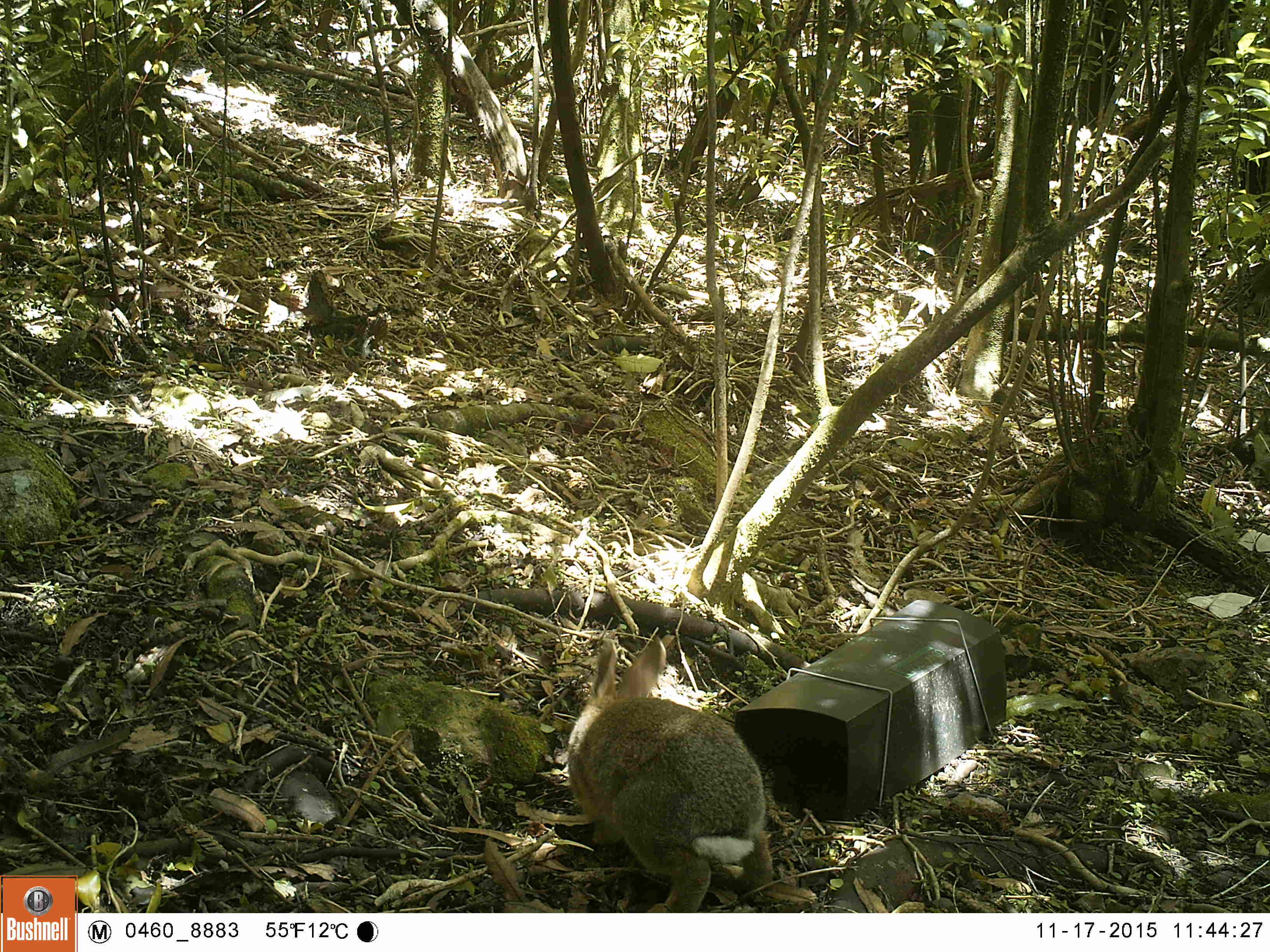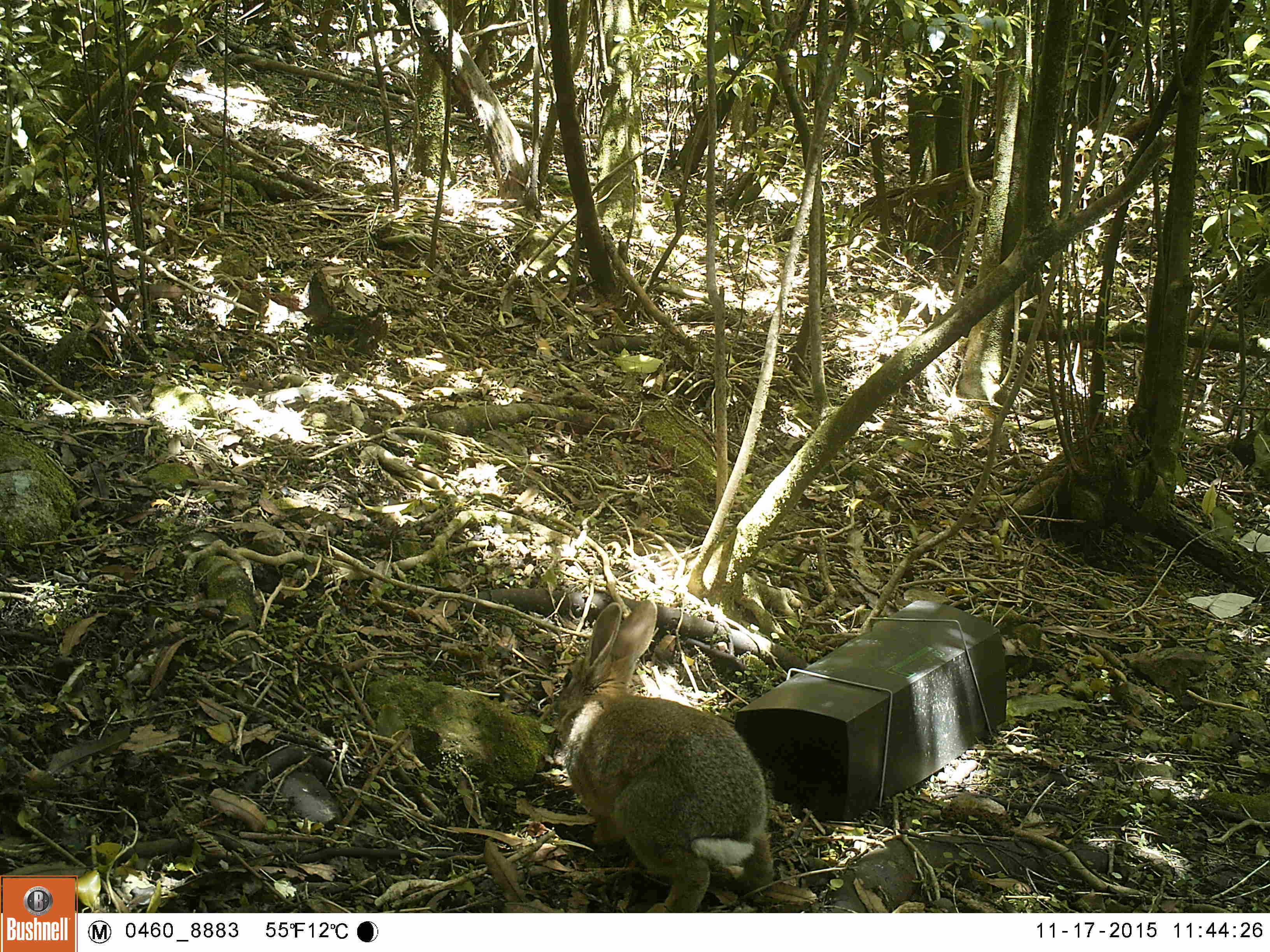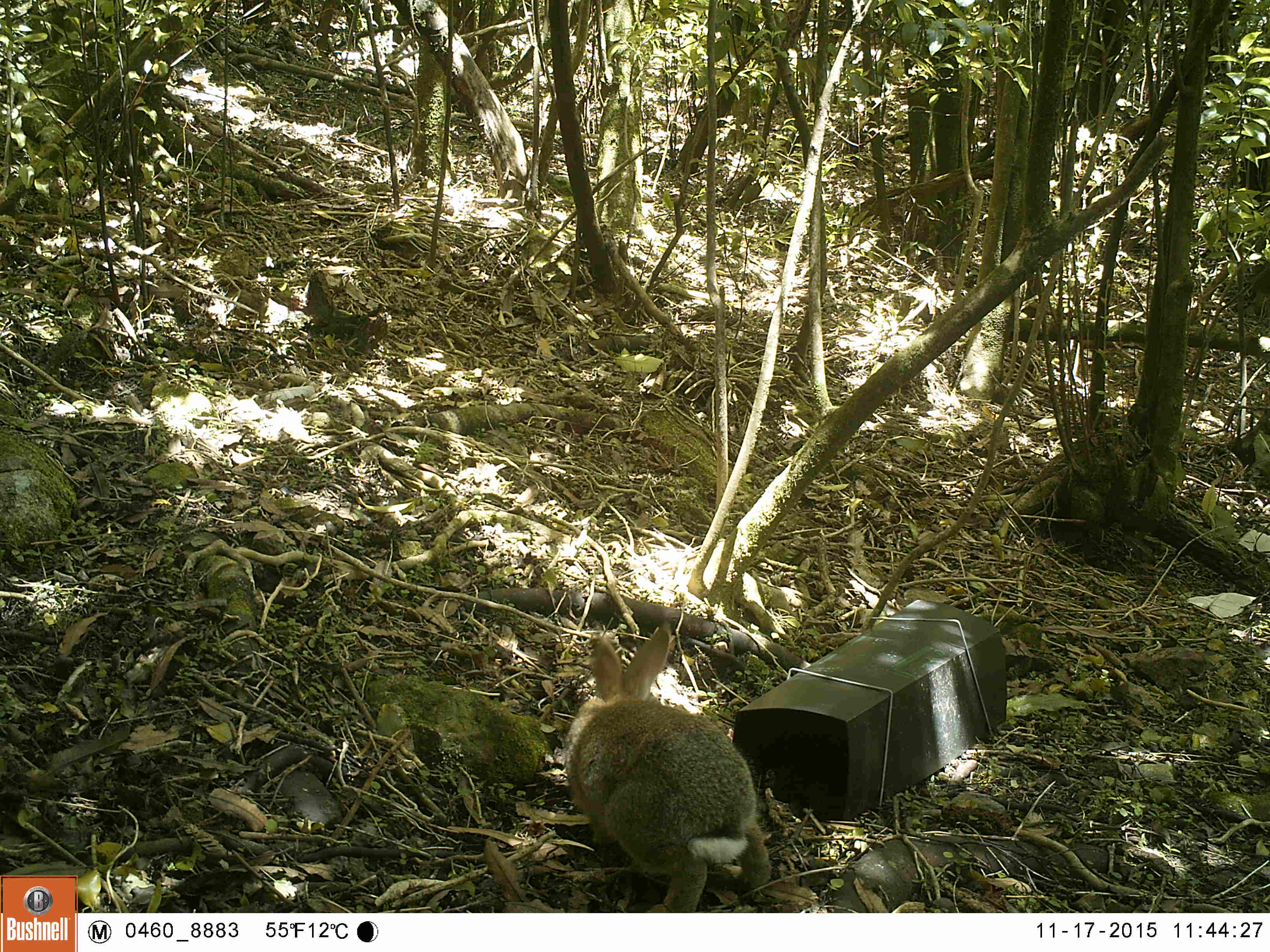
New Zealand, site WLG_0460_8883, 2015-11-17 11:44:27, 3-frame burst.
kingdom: Animalia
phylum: Chordata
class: Mammalia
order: Lagomorpha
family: Leporidae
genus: Oryctolagus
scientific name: Oryctolagus cuniculus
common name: european rabbit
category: rabbit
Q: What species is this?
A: Rabbit (european rabbit) (Oryctolagus cuniculus).